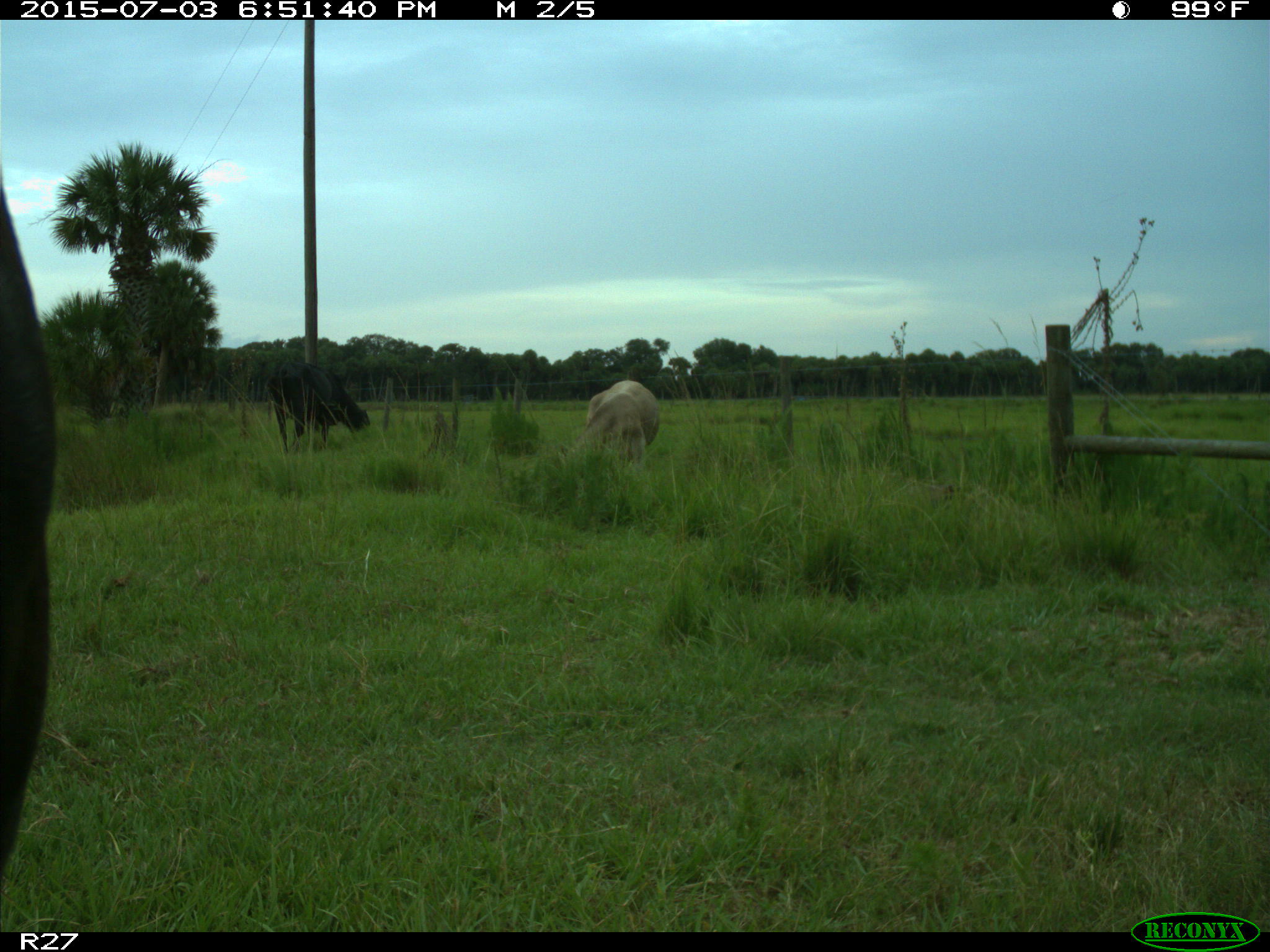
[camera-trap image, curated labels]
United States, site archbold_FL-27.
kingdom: Animalia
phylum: Chordata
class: Mammalia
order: Artiodactyla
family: Bovidae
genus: Bos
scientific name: Bos taurus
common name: domestic cow